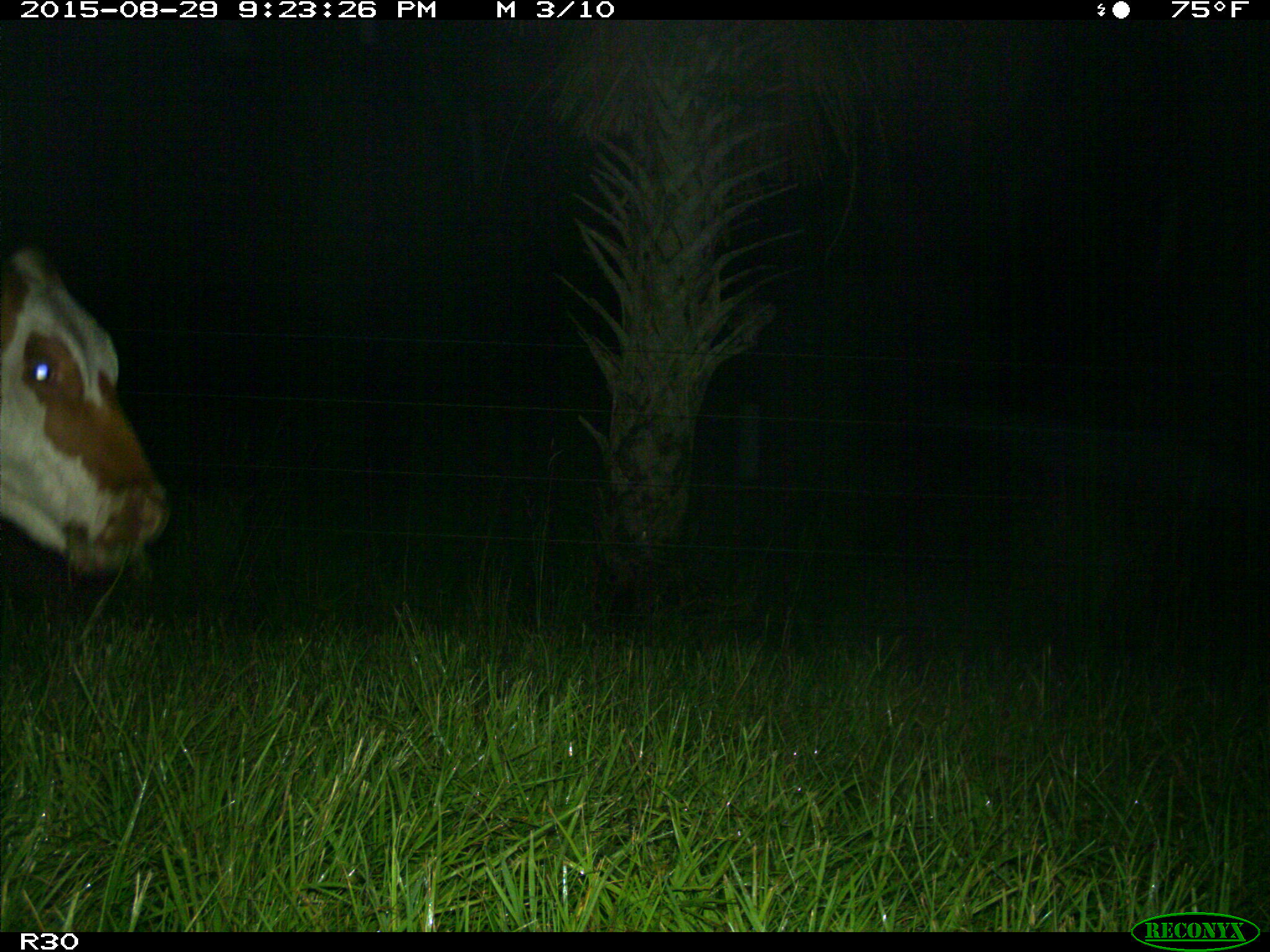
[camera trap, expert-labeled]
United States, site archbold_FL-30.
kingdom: Animalia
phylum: Chordata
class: Mammalia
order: Artiodactyla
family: Bovidae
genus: Bos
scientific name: Bos taurus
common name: domestic cow